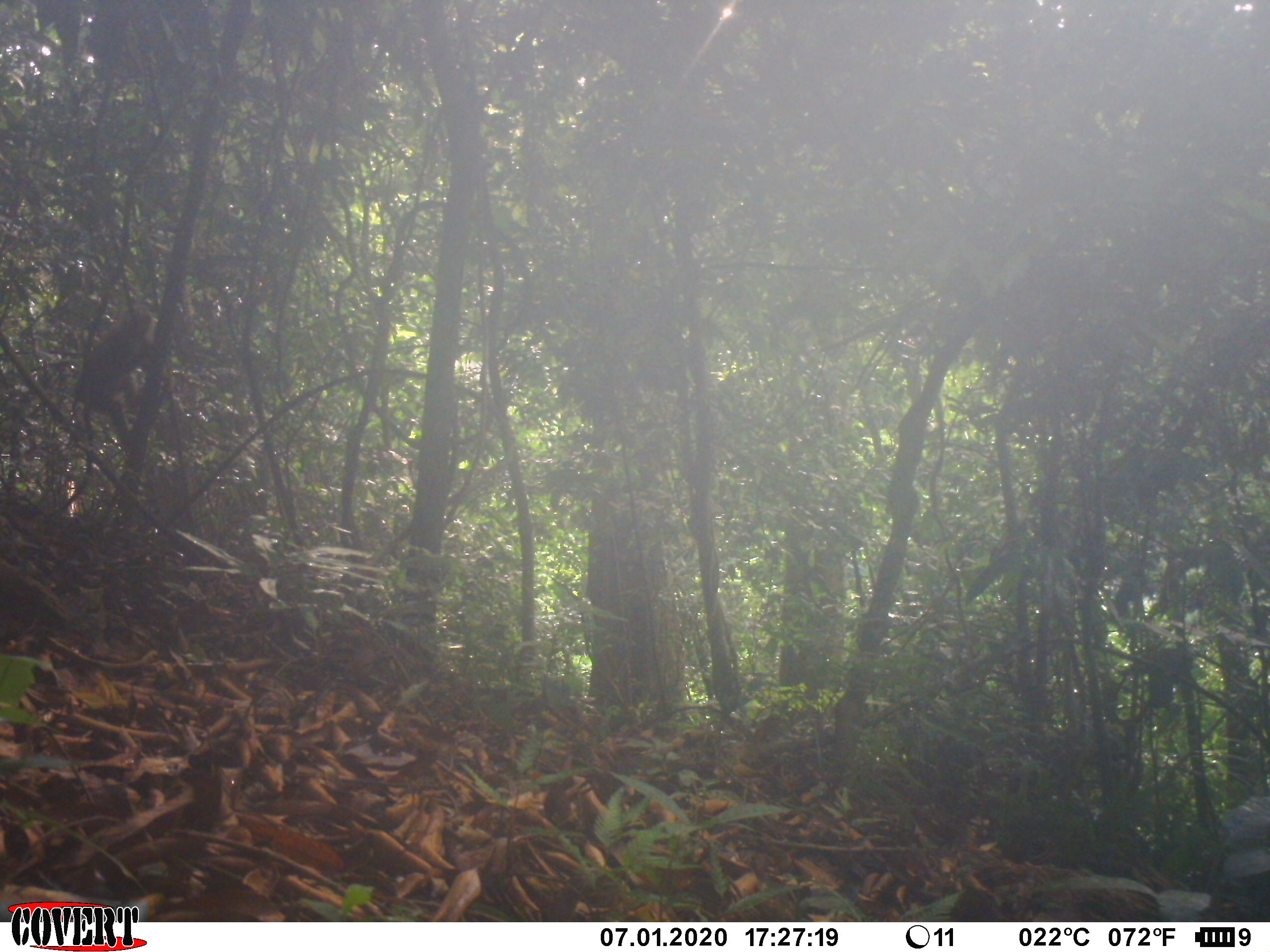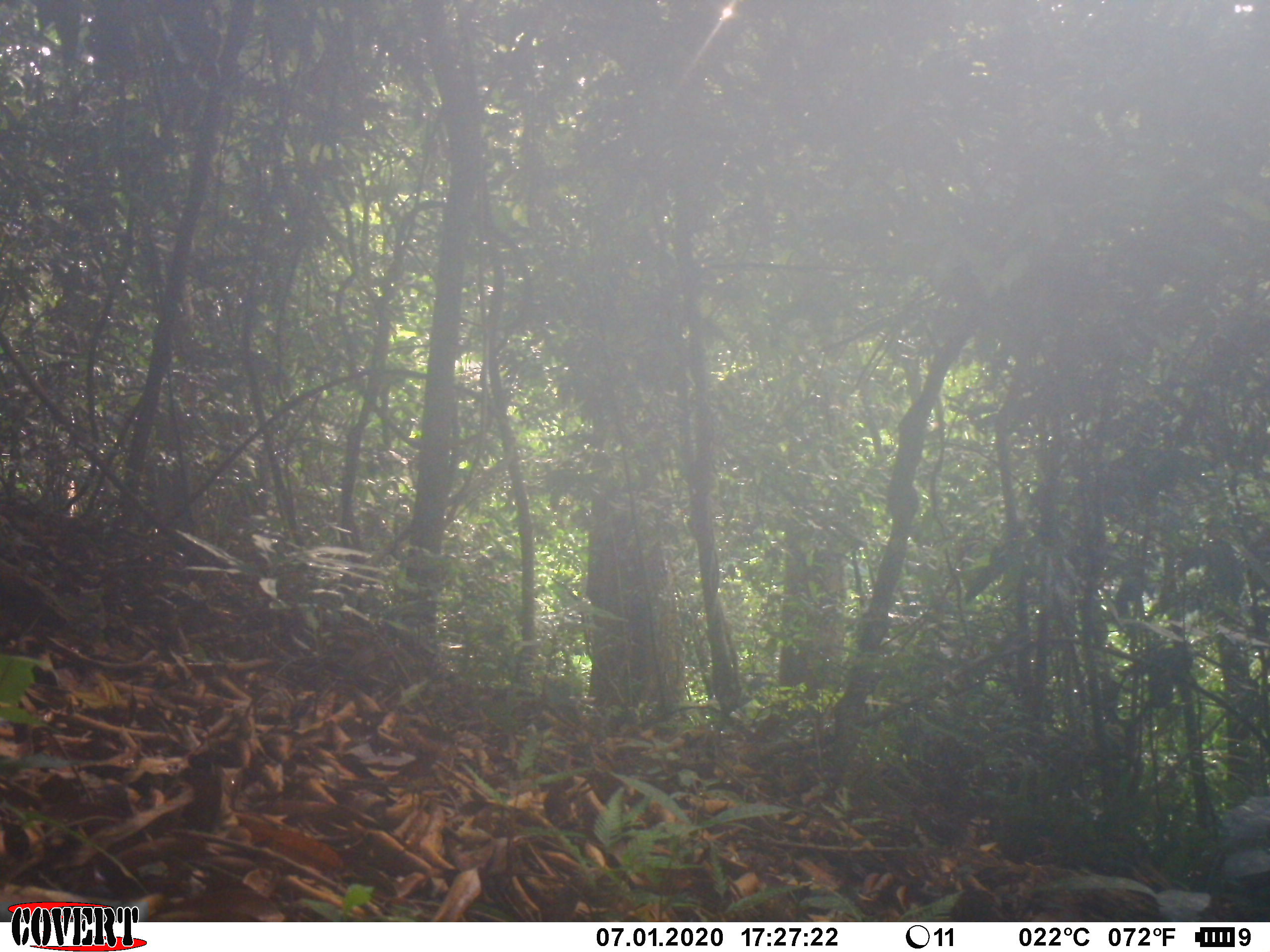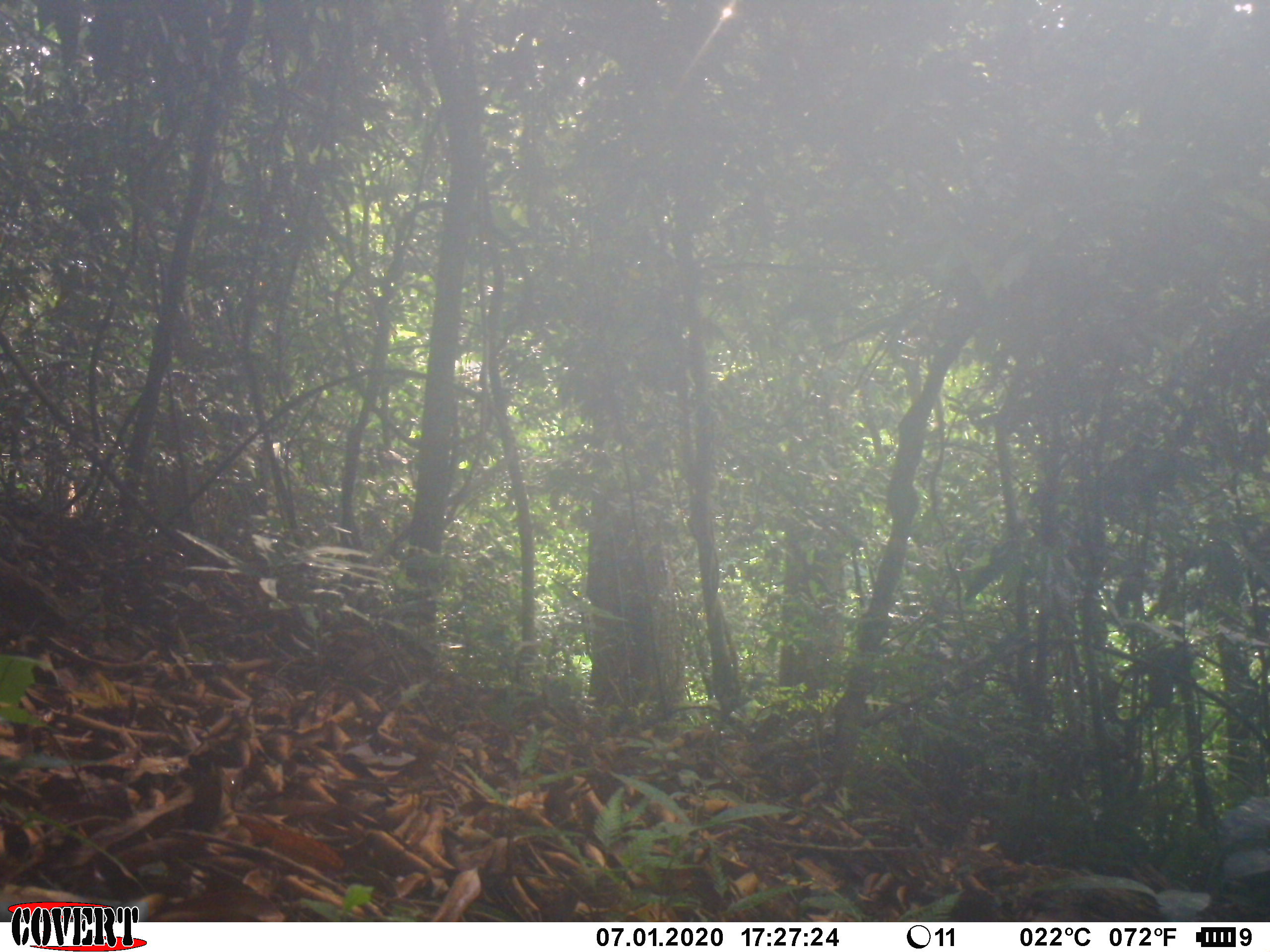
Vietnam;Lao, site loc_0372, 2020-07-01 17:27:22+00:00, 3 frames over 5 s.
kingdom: Animalia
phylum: Chordata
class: Mammalia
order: Primates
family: Cercopithecidae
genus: Macaca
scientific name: Macaca nemestrina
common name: pig-tailed macaque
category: pig tailed macaque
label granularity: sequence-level